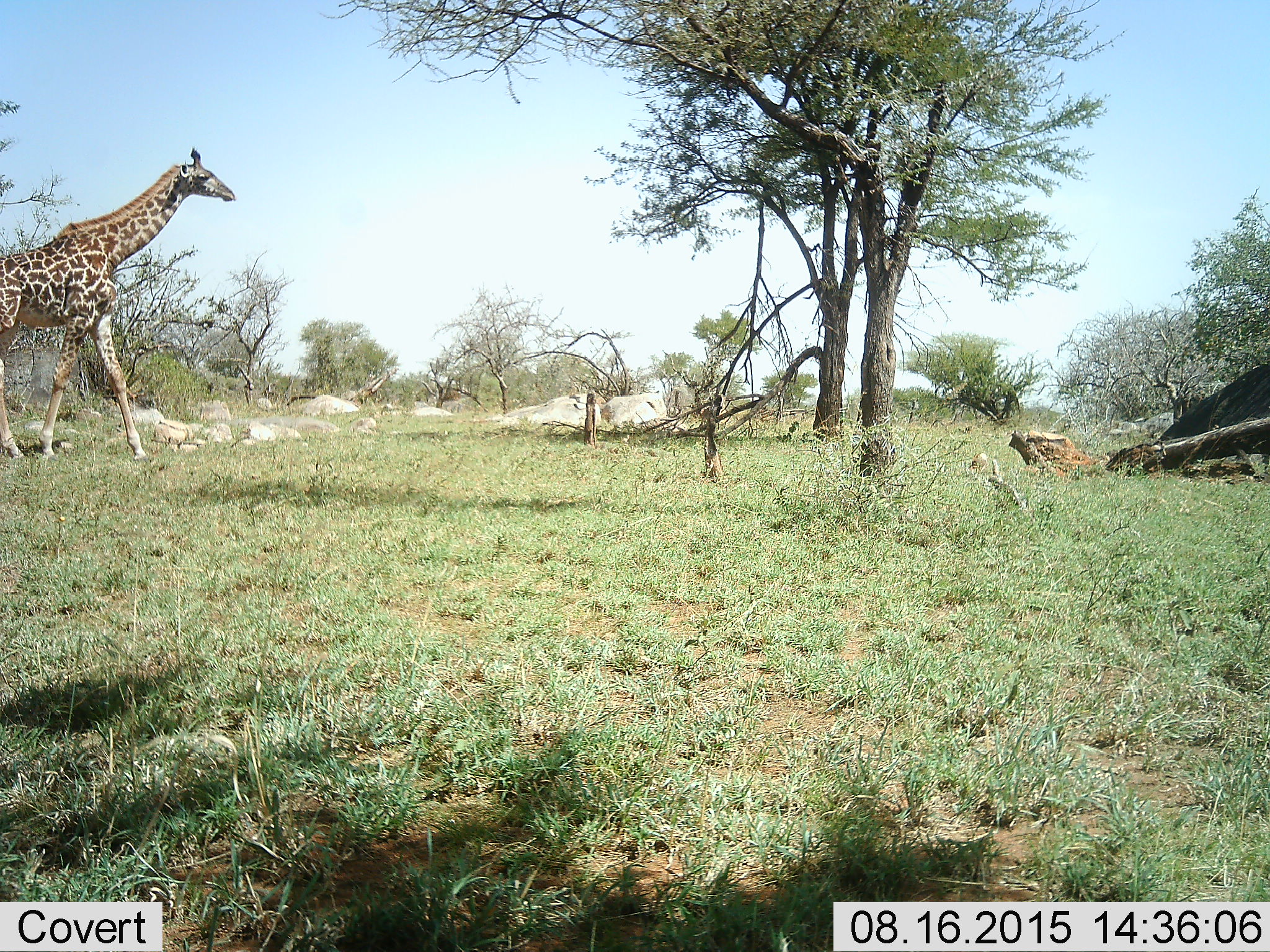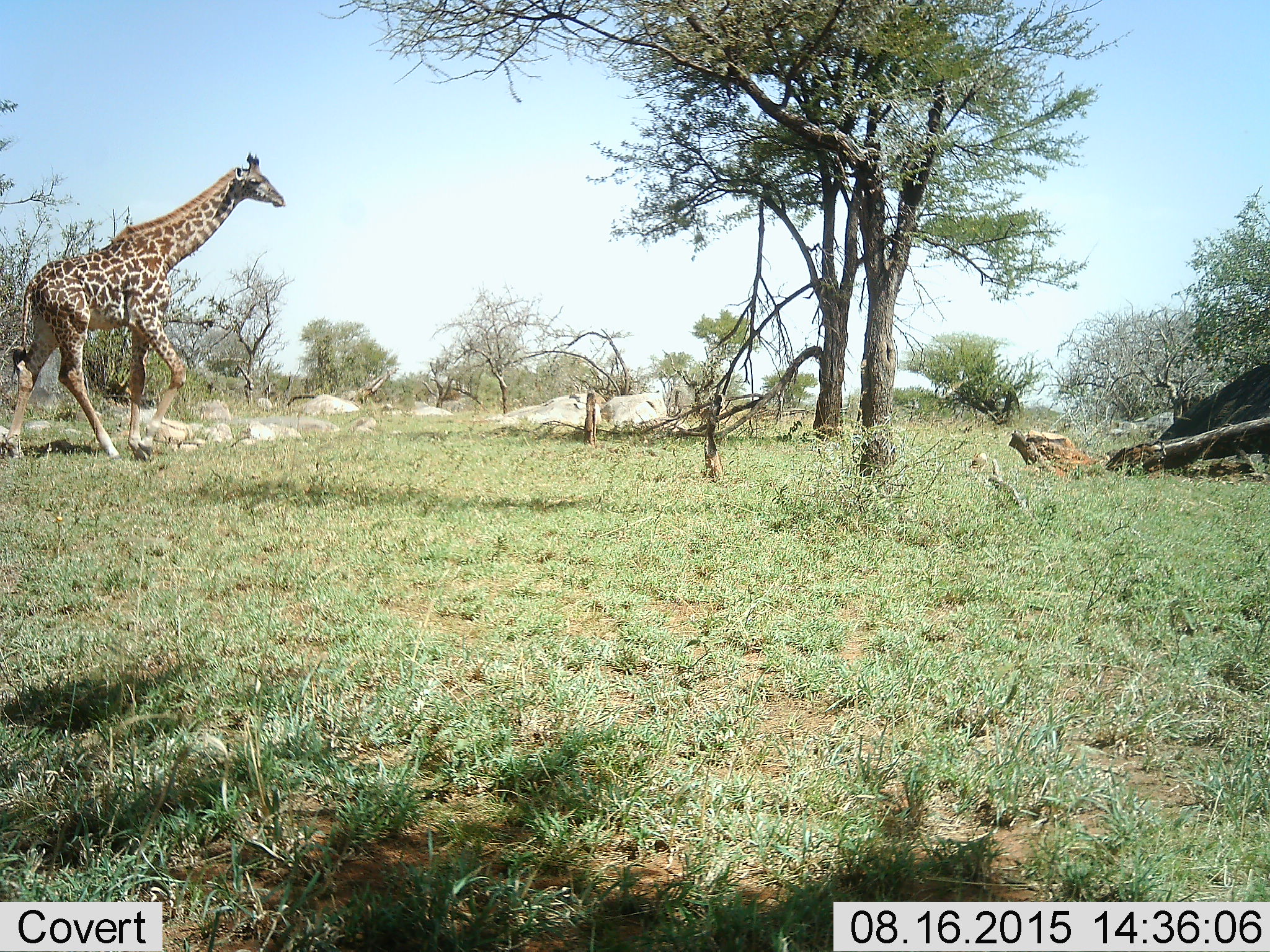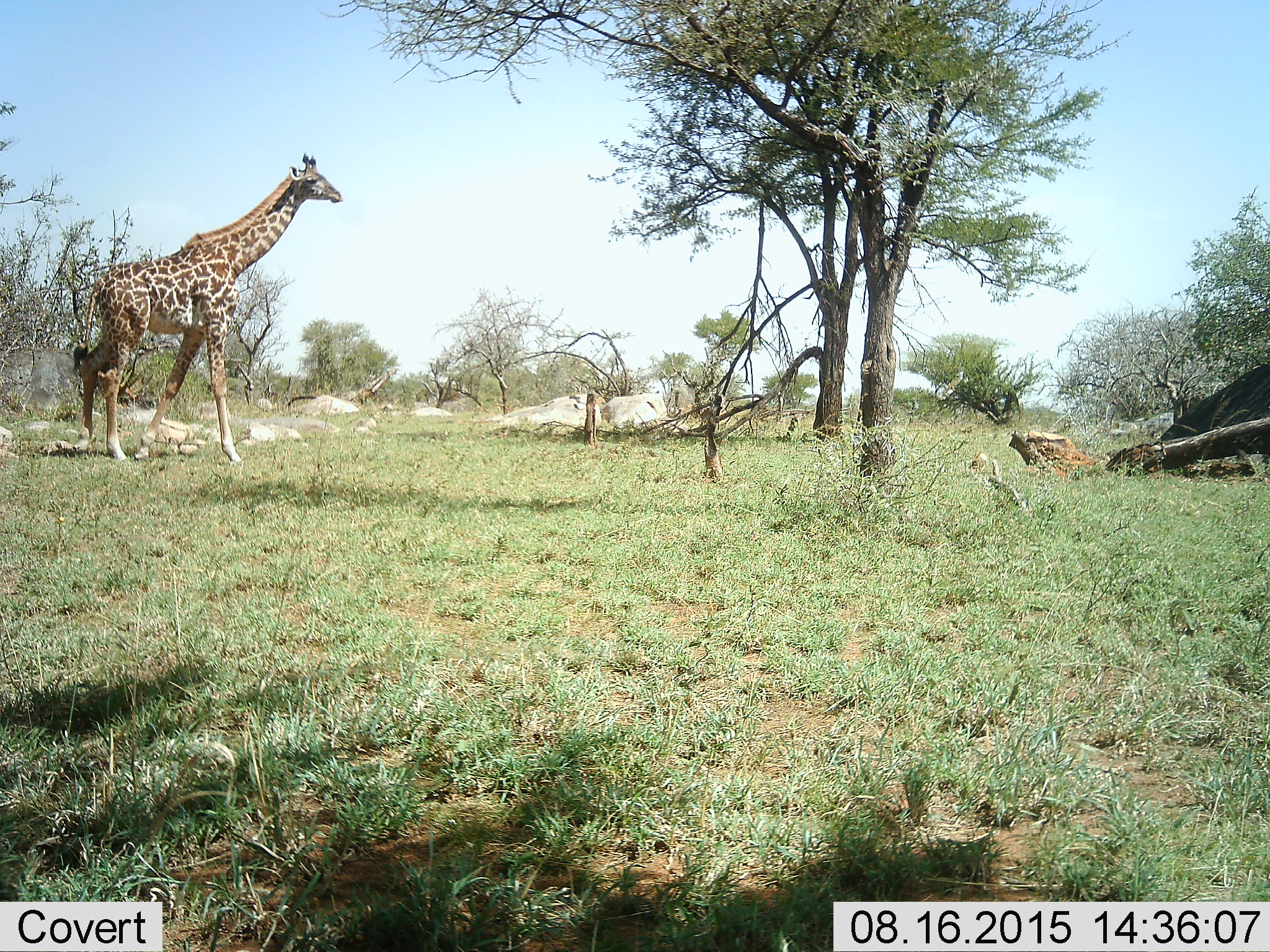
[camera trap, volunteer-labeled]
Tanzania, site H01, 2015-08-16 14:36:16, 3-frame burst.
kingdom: Animalia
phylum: Chordata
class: Mammalia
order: Artiodactyla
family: Giraffidae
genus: Giraffa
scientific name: Giraffa camelopardalis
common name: giraffe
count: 1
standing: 0%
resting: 0%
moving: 100%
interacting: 0%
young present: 0%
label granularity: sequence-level